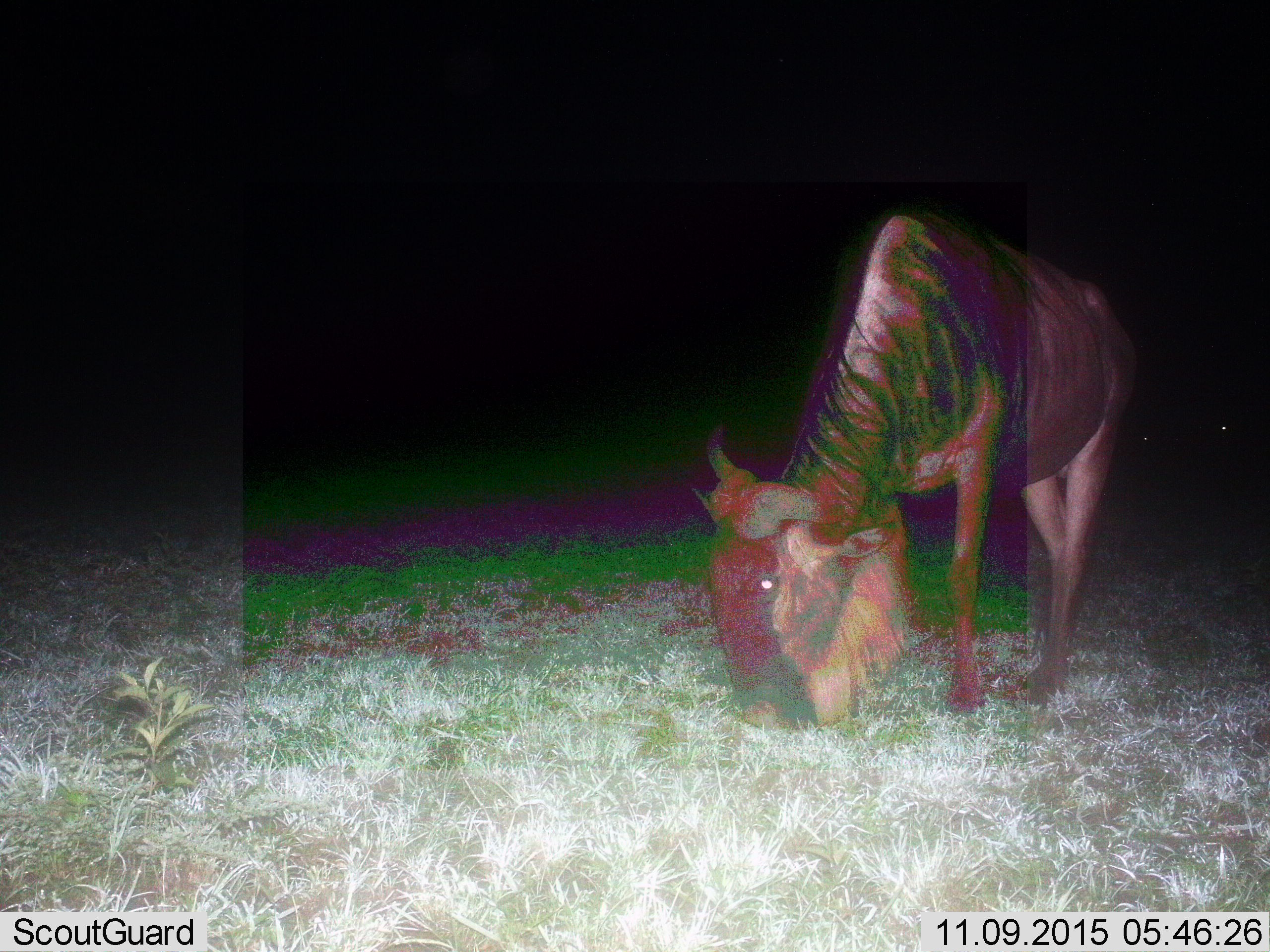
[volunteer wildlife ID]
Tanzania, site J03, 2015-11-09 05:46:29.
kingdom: Animalia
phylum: Chordata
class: Mammalia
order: Artiodactyla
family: Bovidae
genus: Connochaetes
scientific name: Connochaetes taurinus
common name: blue wildebeest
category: wildebeest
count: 1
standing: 40%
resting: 0%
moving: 0%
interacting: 0%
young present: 0%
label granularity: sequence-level